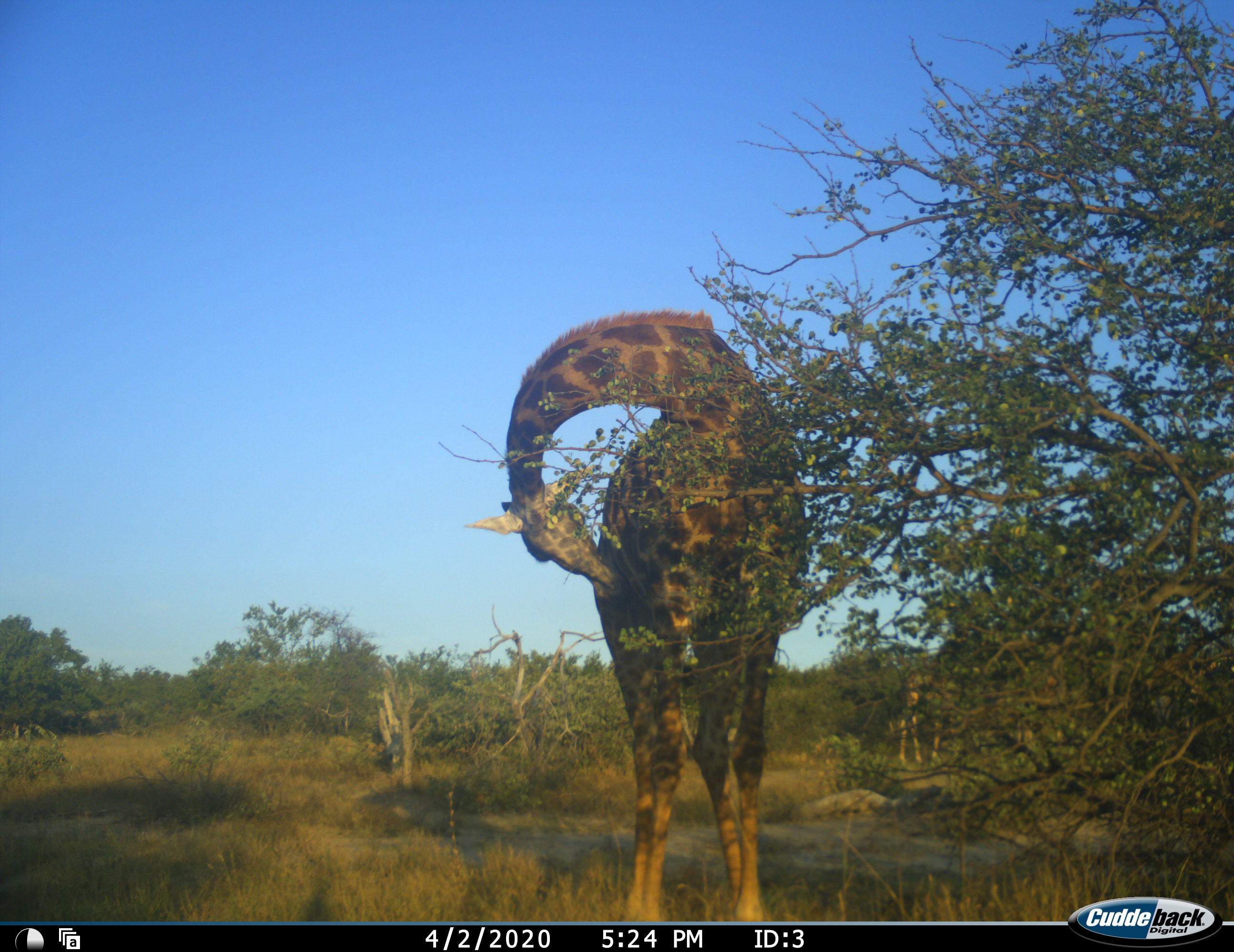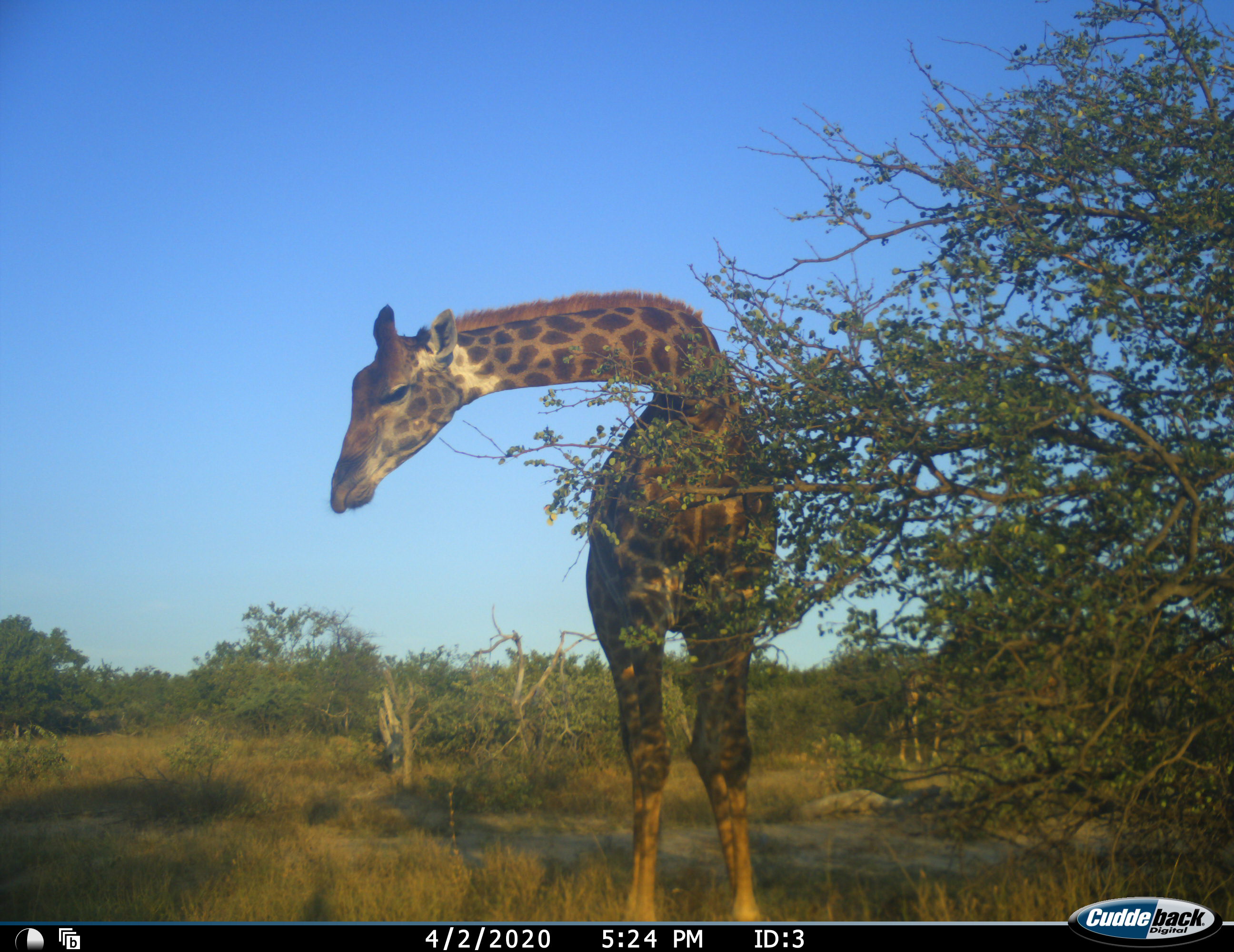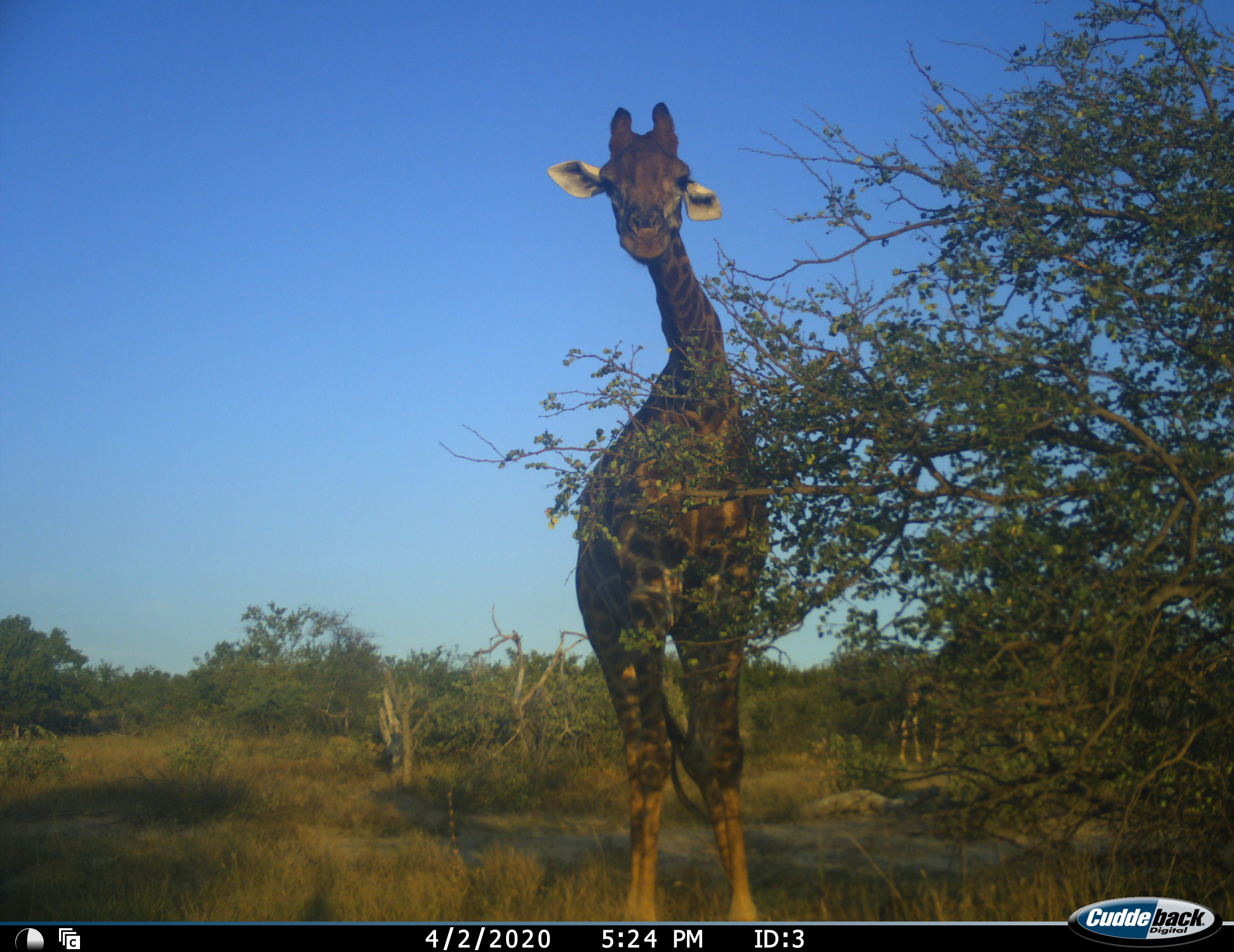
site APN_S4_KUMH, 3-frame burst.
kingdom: Animalia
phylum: Chordata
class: Mammalia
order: Artiodactyla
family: Giraffidae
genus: Giraffa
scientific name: Giraffa camelopardalis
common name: giraffe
Giraffe (Giraffa camelopardalis), count 1. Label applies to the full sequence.